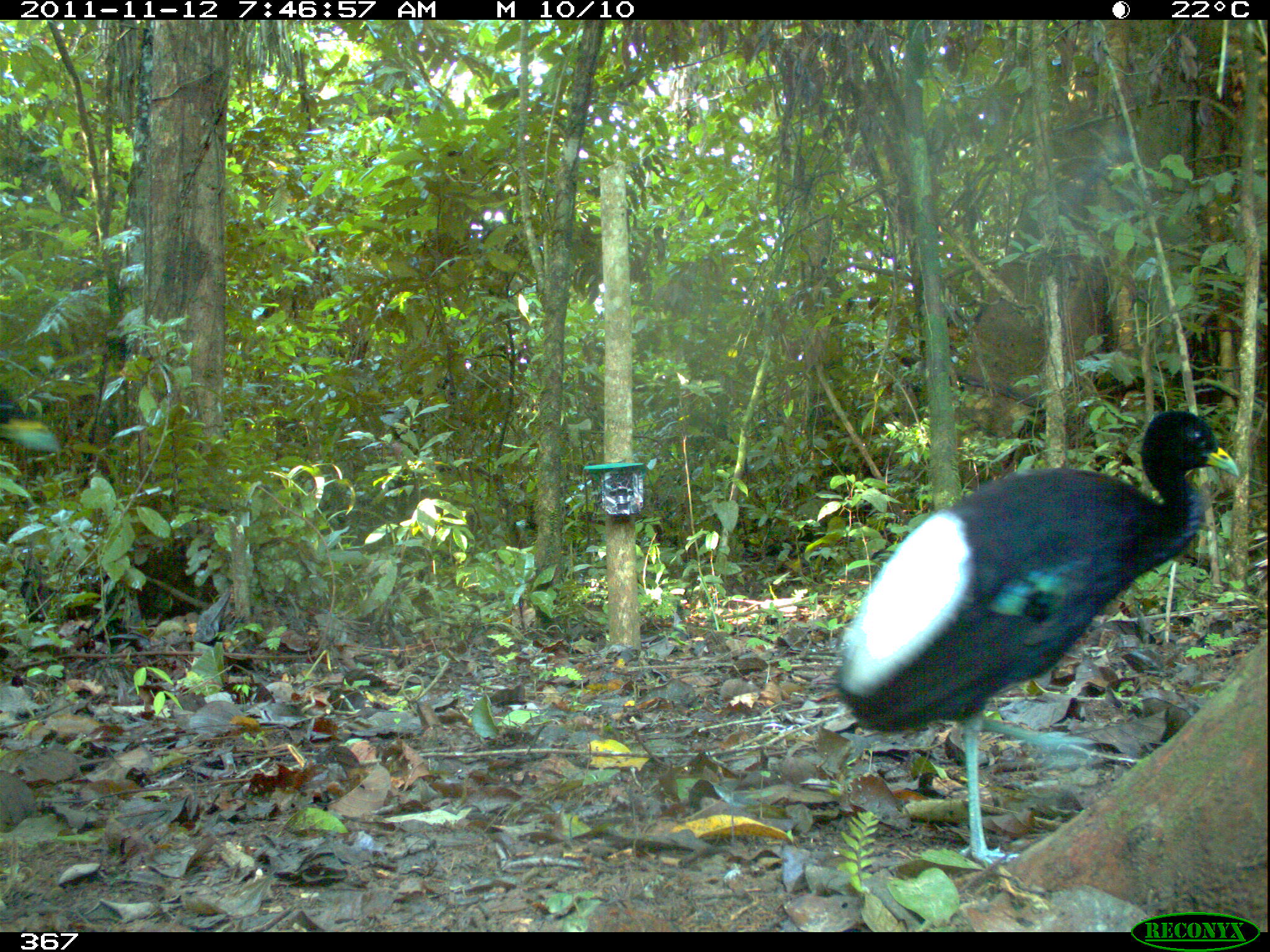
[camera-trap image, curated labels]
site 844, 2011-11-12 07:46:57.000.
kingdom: Animalia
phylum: Chordata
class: Aves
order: Gruiformes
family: Psophiidae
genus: Psophia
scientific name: Psophia leucoptera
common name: pale-winged trumpeter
Psophia leucoptera (pale-winged trumpeter).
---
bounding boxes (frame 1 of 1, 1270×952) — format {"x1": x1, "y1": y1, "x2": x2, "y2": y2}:
psophia leucoptera: {"x1": 830, "y1": 408, "x2": 1239, "y2": 864}